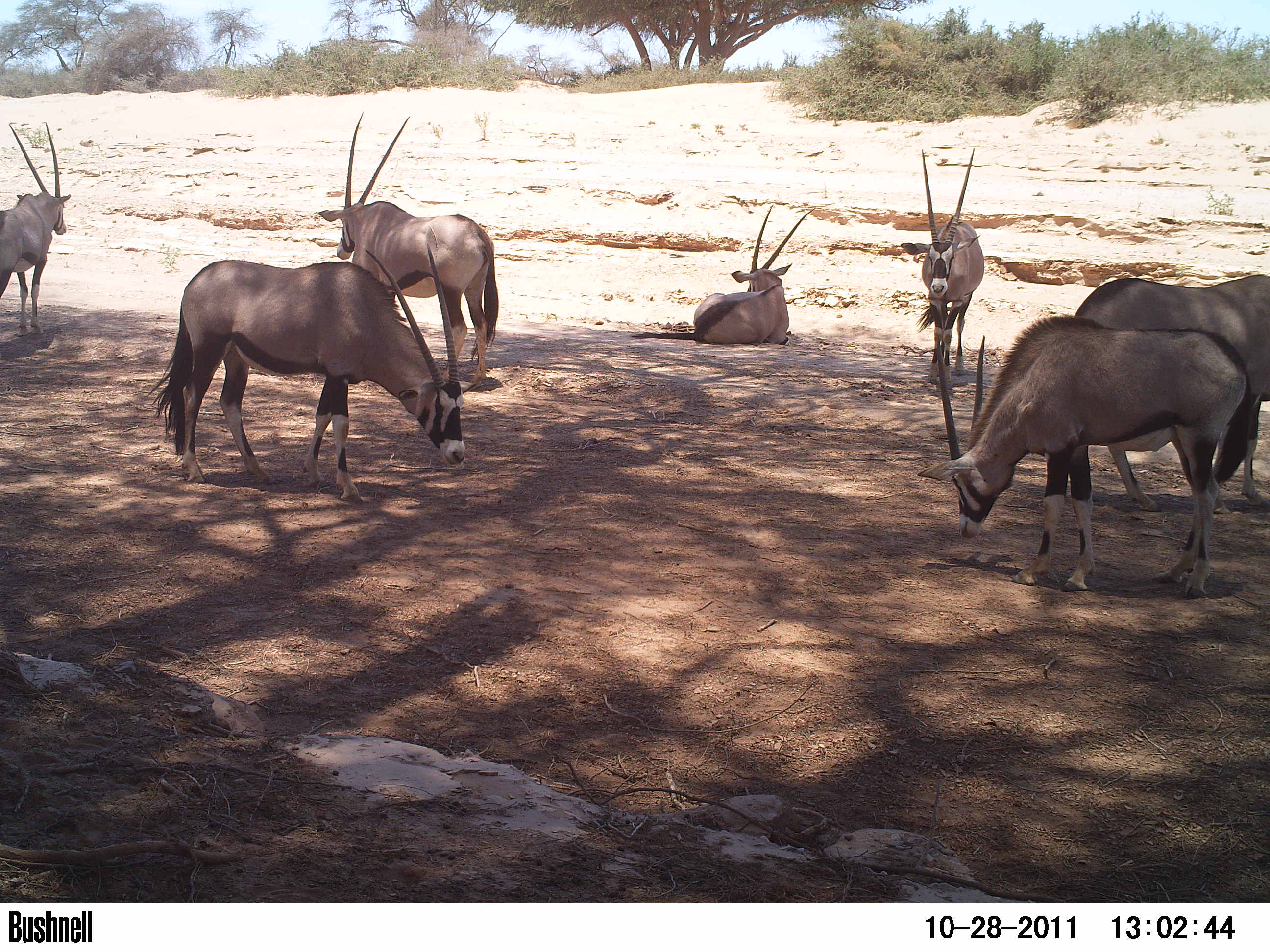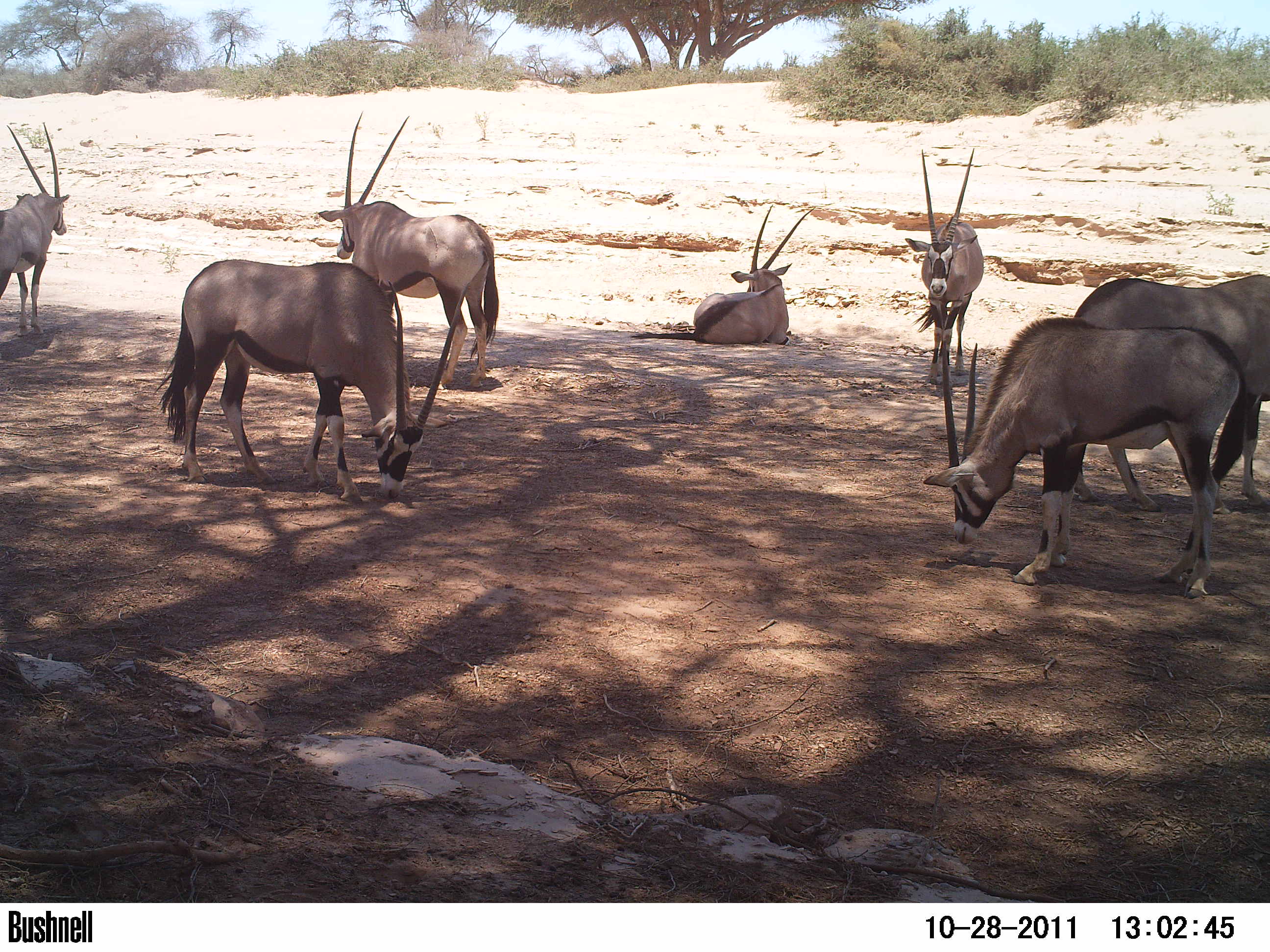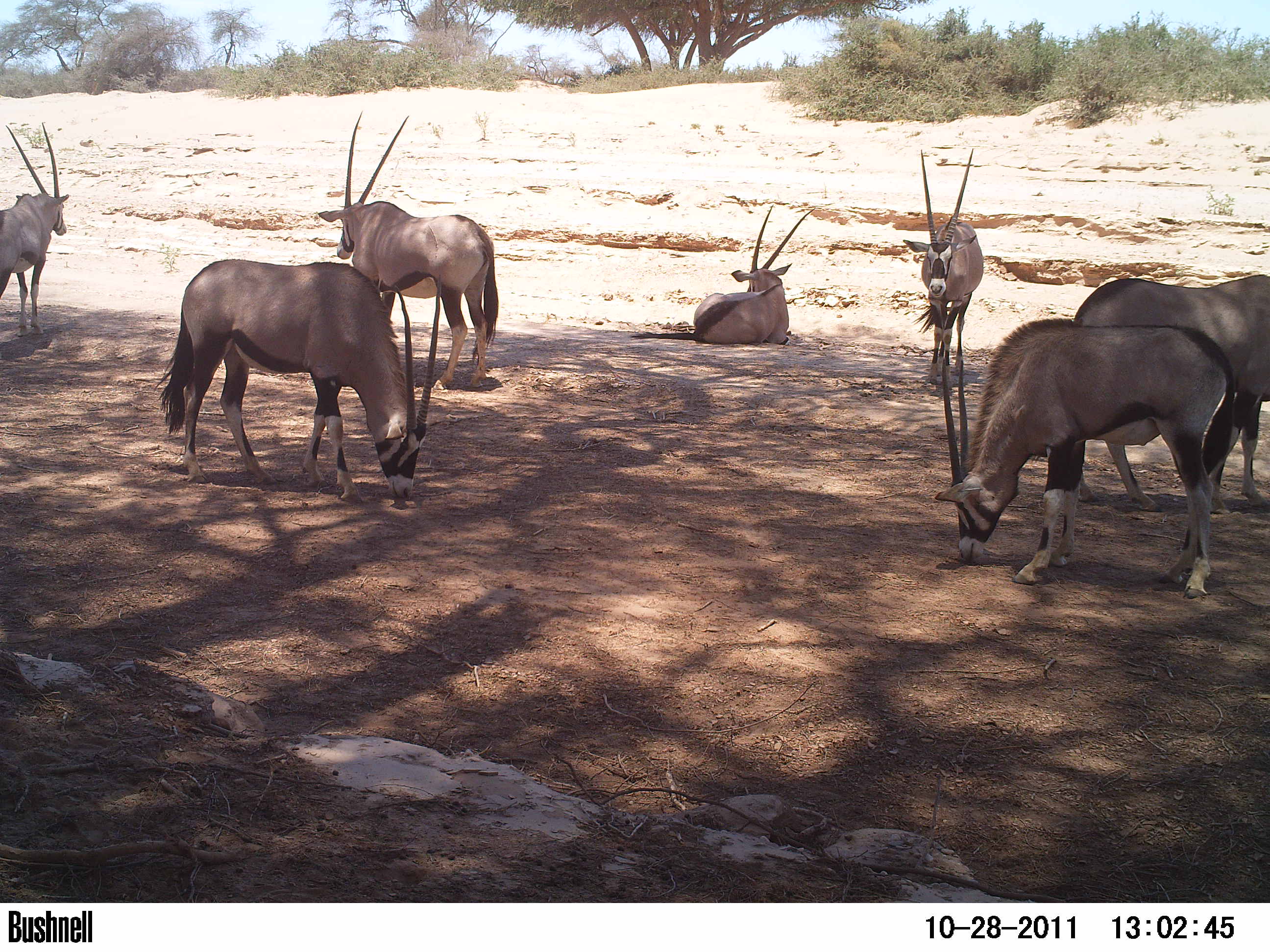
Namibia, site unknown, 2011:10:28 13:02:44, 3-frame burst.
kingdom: Animalia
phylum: Chordata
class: Mammalia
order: Artiodactyla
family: Bovidae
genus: Oryx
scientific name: Oryx gazella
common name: gemsbok